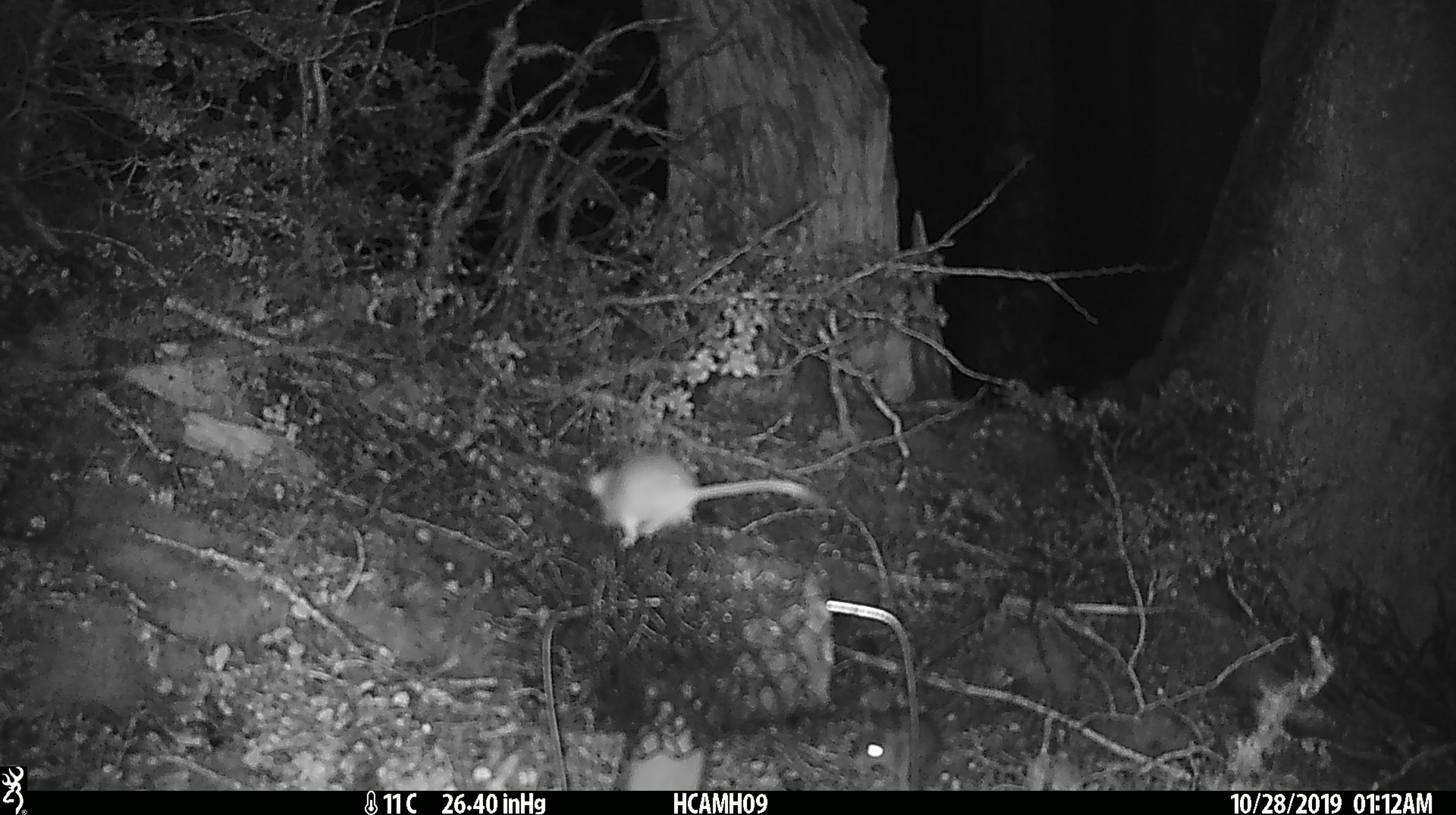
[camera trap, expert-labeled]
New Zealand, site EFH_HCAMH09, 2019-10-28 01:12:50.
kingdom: Animalia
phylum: Chordata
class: Mammalia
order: Rodentia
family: Muridae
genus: Mus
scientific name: Mus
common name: mouse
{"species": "mouse (Mus)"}